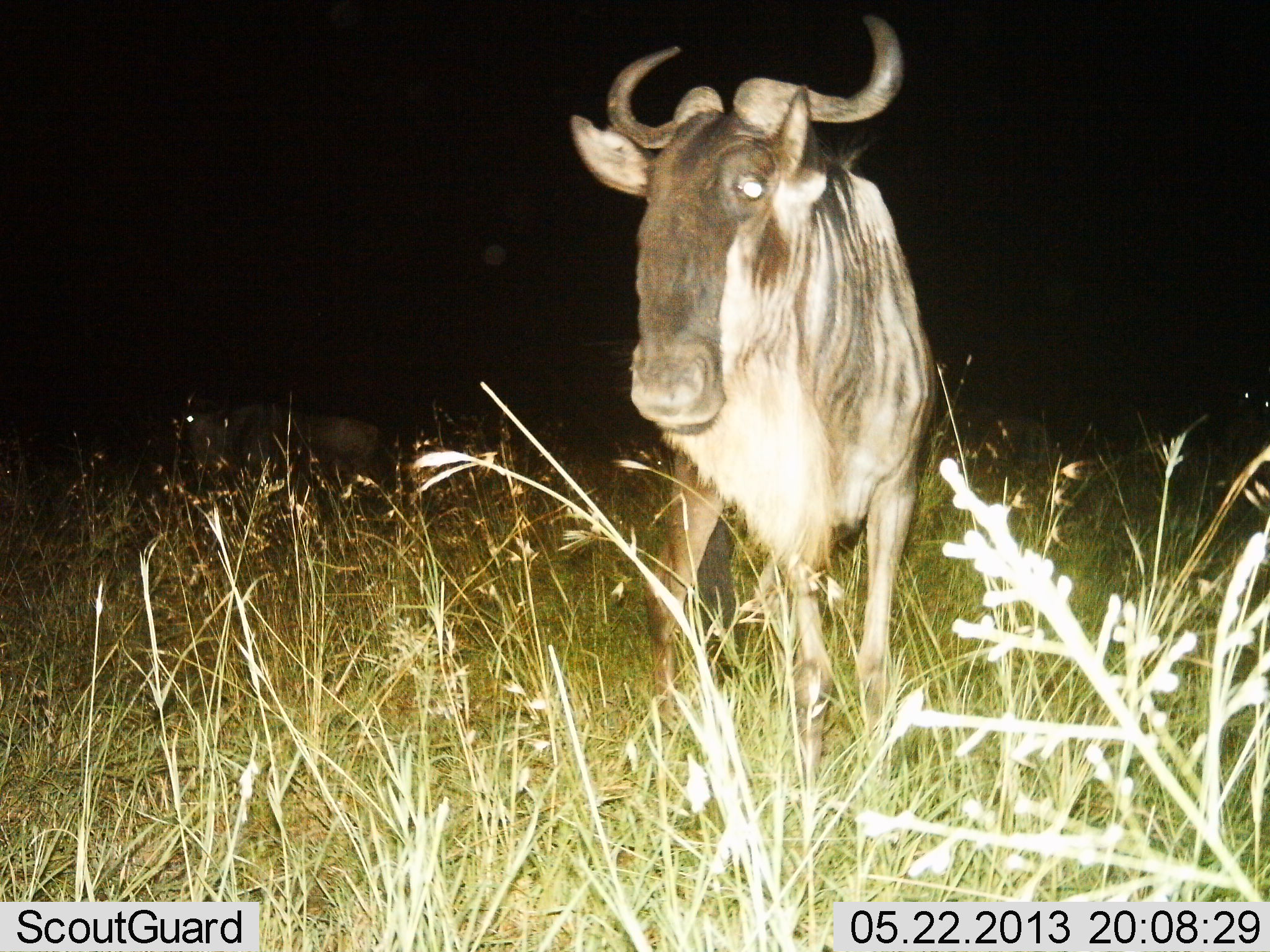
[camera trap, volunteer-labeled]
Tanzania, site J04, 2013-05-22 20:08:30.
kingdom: Animalia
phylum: Chordata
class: Mammalia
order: Artiodactyla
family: Bovidae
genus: Connochaetes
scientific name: Connochaetes taurinus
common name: blue wildebeest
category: wildebeest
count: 2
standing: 80%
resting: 0%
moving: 30%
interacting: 0%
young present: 0%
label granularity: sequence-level